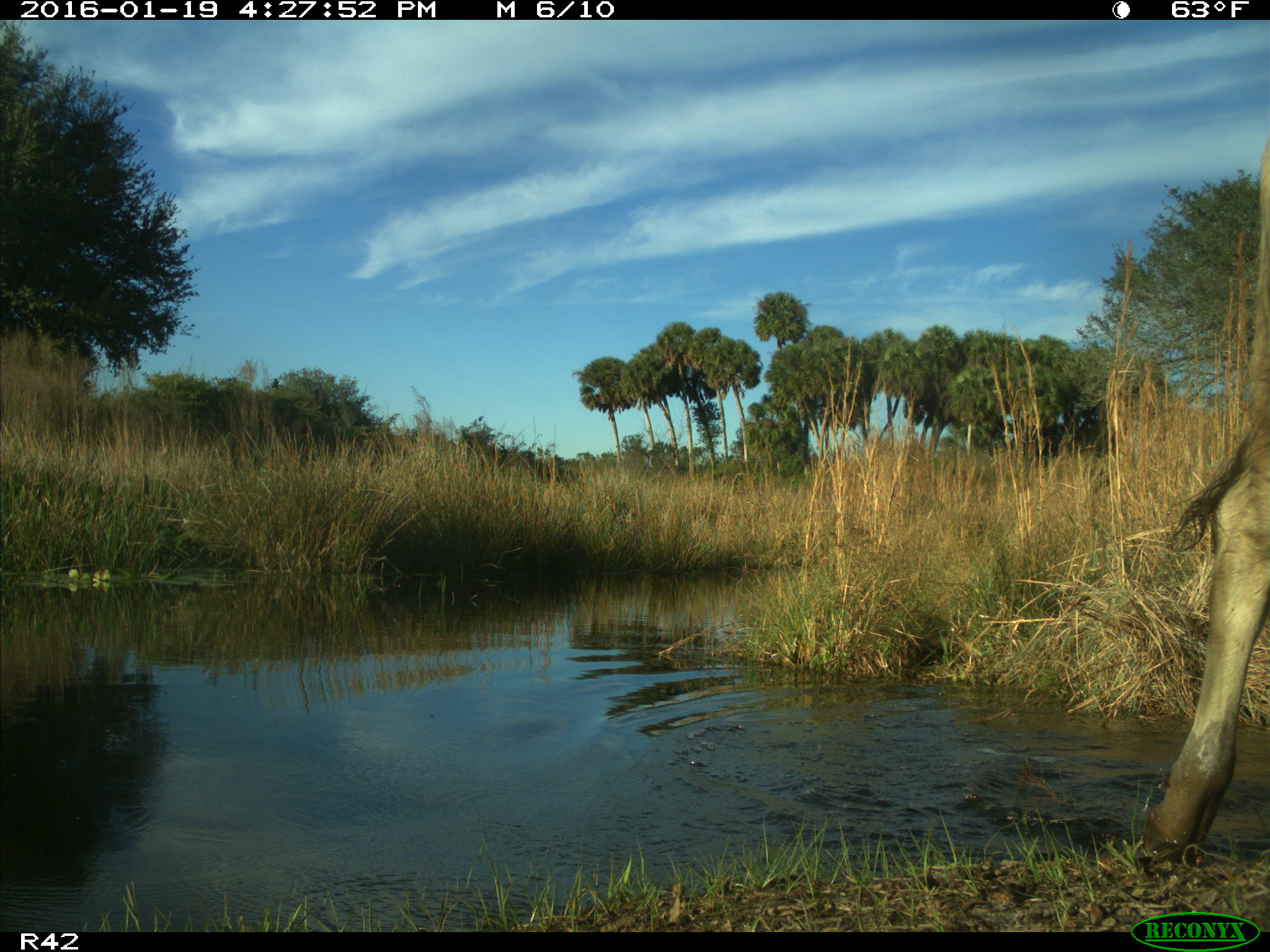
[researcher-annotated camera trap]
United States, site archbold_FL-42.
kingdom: Animalia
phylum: Chordata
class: Mammalia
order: Artiodactyla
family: Bovidae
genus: Bos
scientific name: Bos taurus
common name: domestic cow